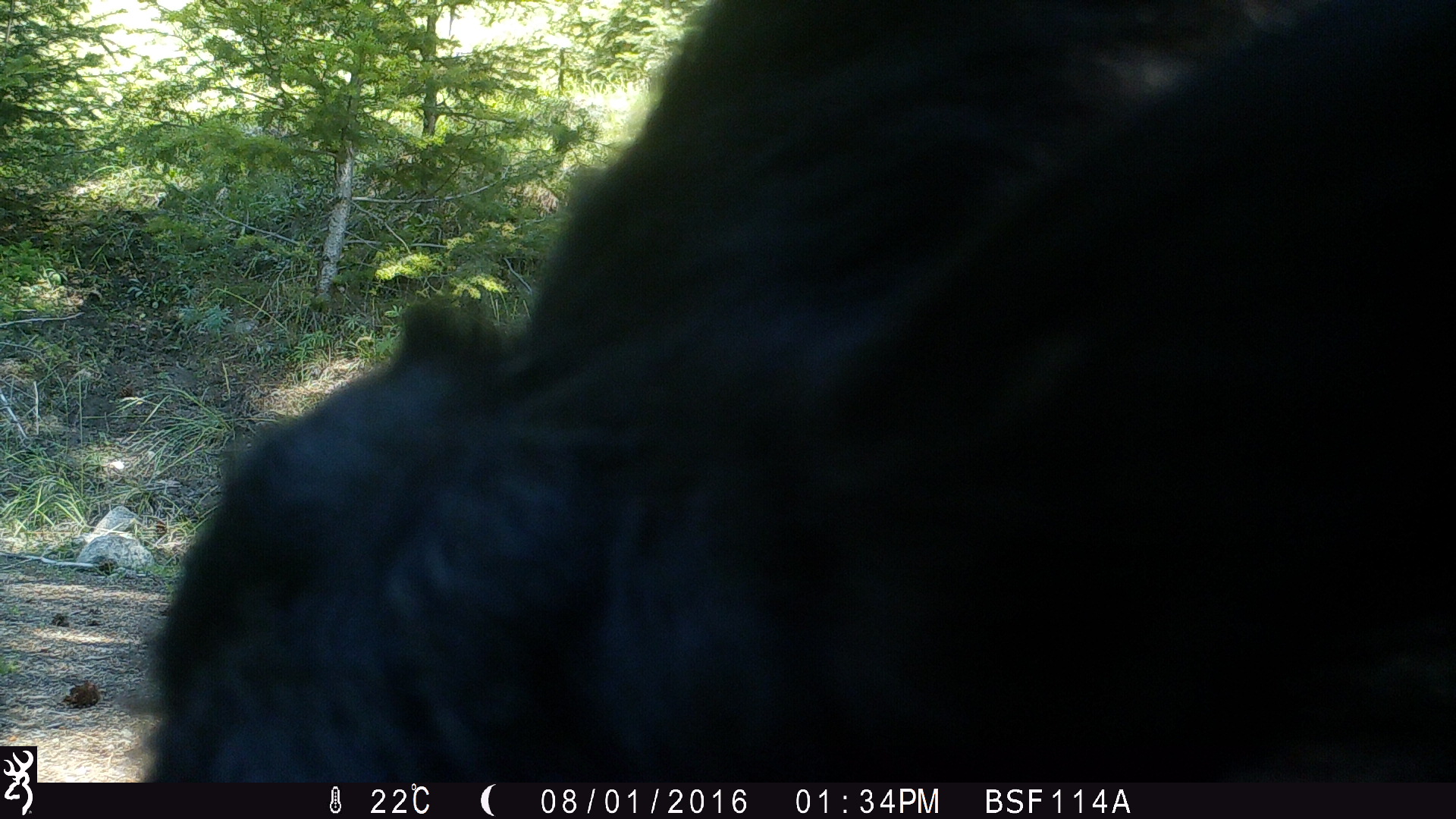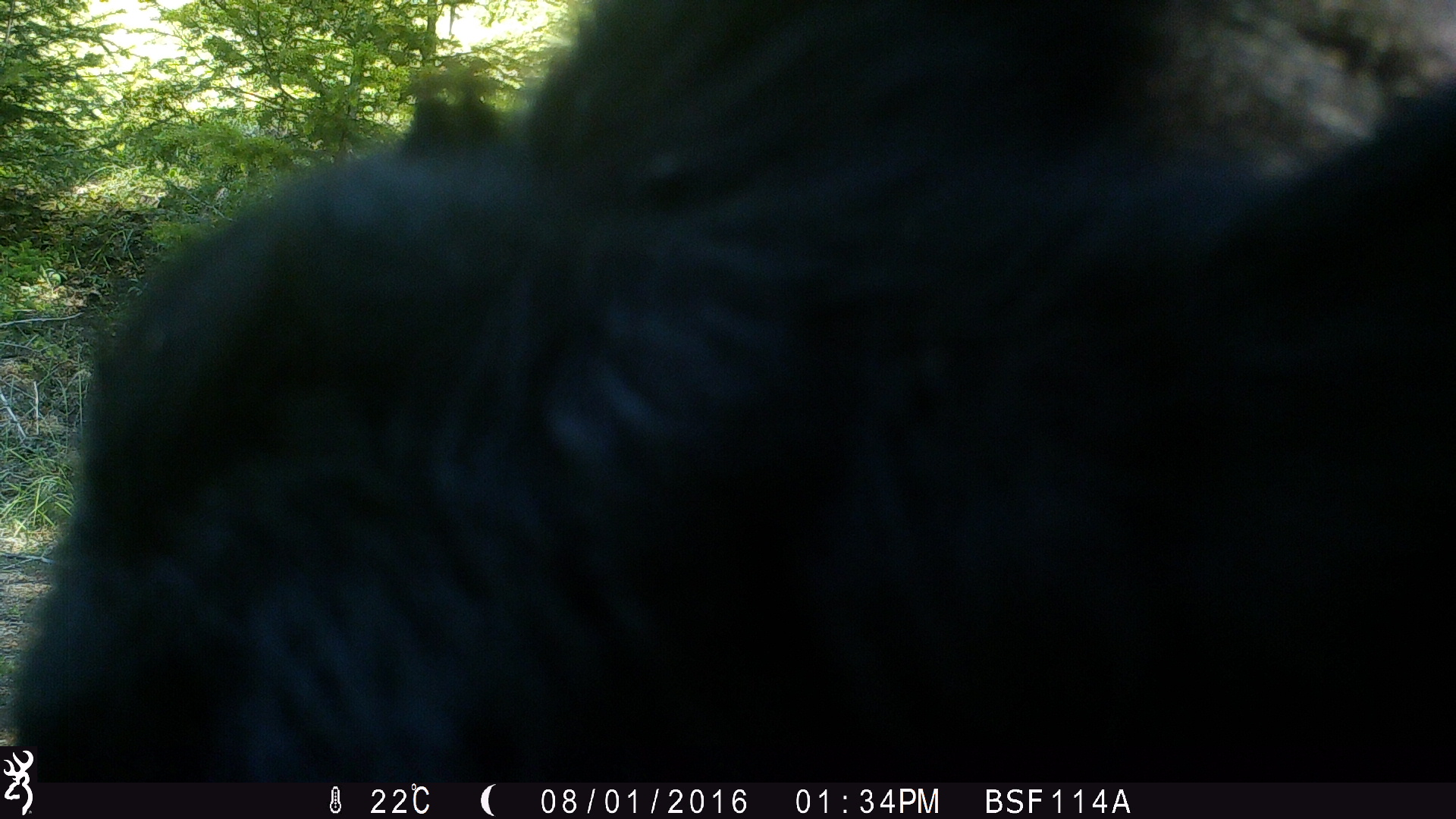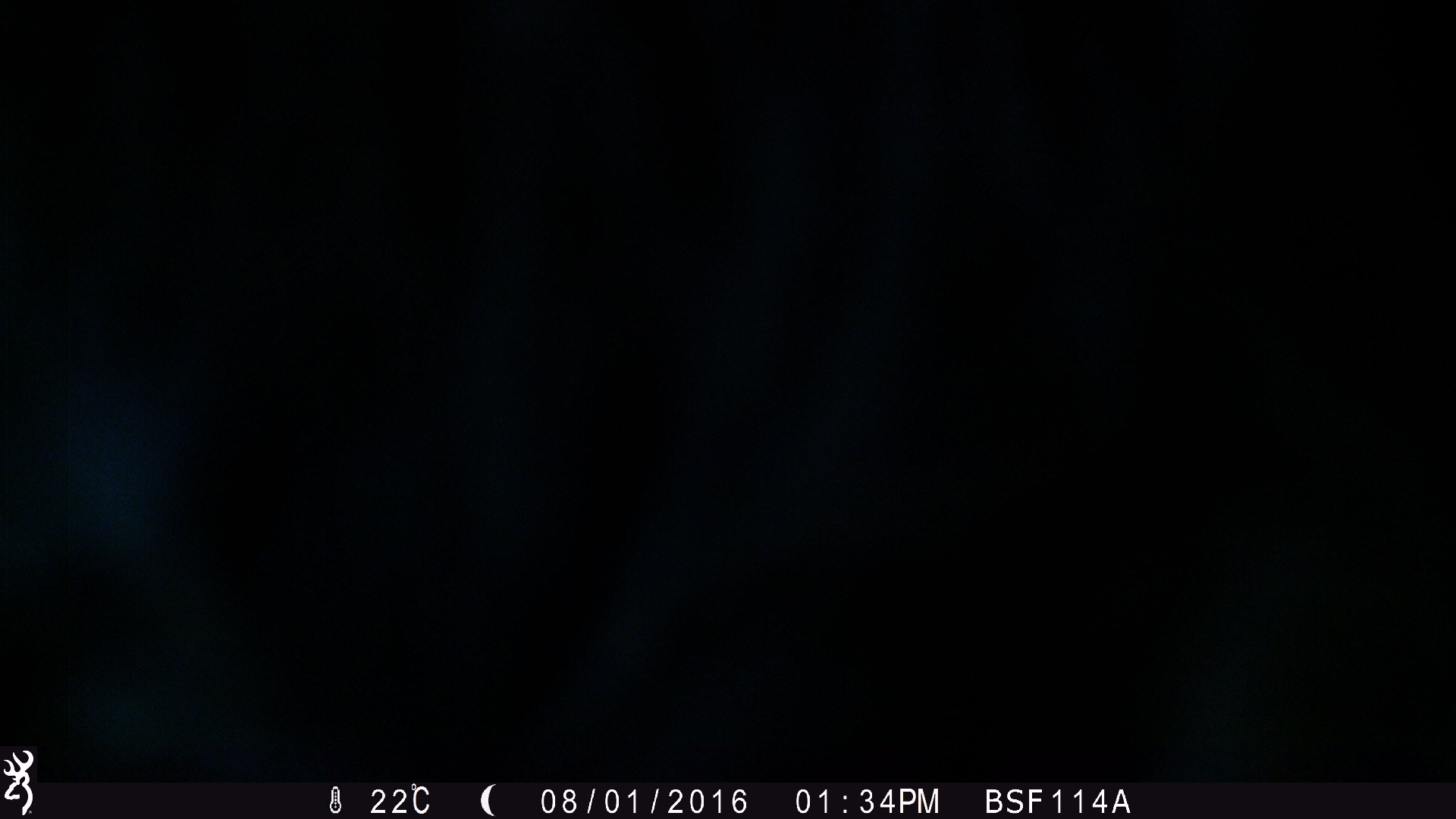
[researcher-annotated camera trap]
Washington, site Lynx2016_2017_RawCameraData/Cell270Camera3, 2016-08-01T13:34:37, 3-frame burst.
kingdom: Animalia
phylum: Chordata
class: Mammalia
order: Artiodactyla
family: Bovidae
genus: Bos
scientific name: Bos taurus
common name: domestic cattle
Domestic cattle (Bos taurus). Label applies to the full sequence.